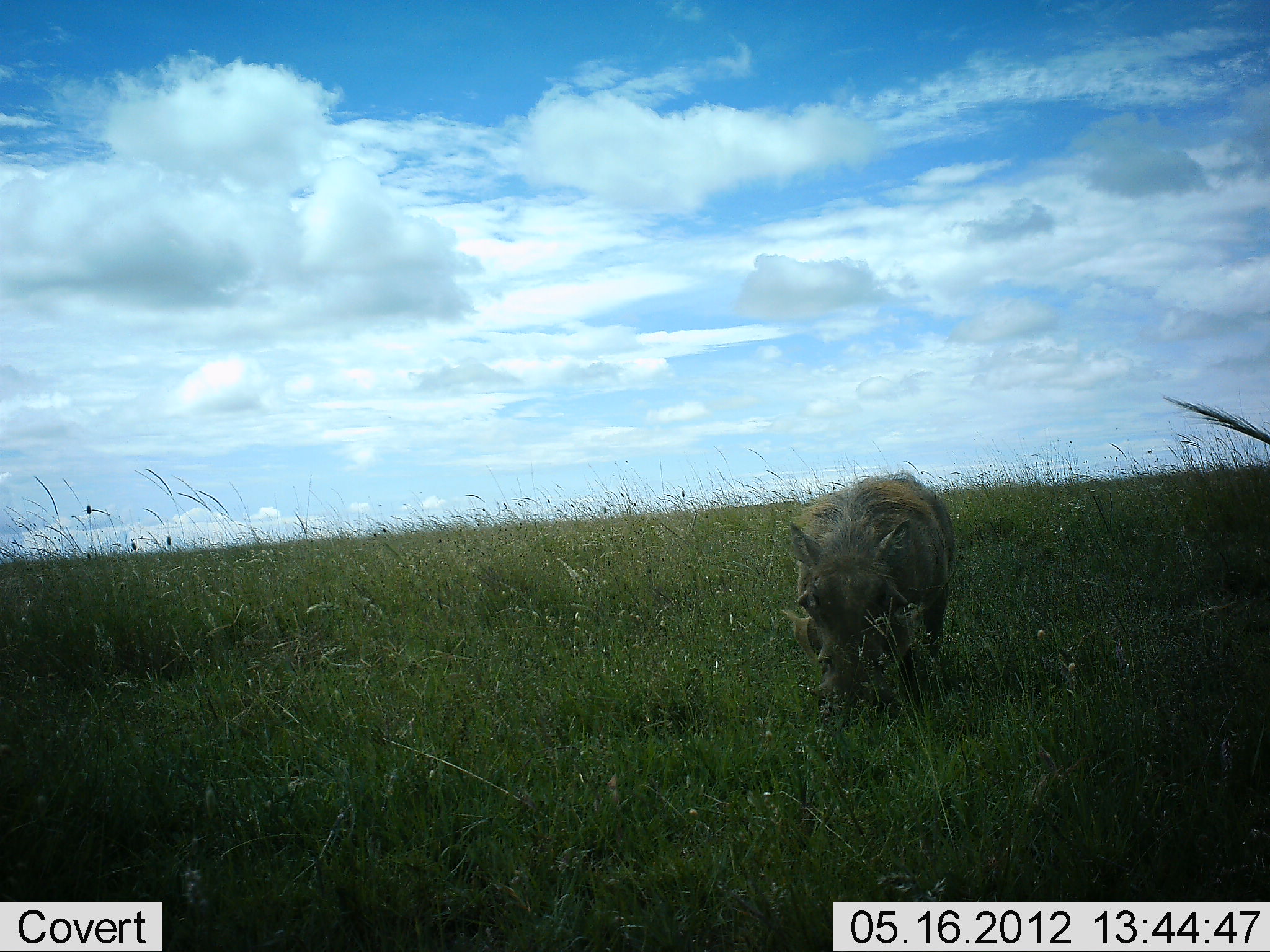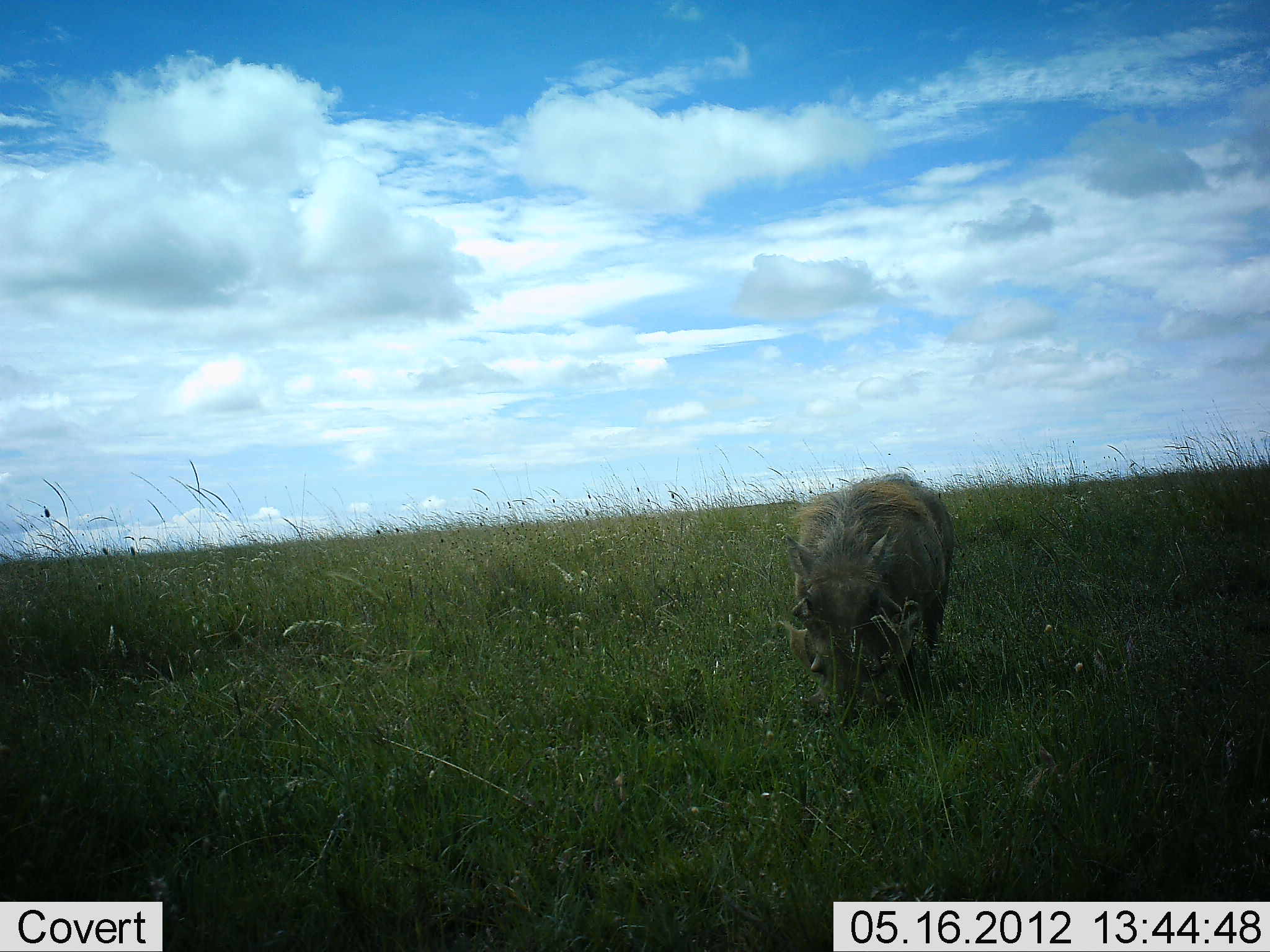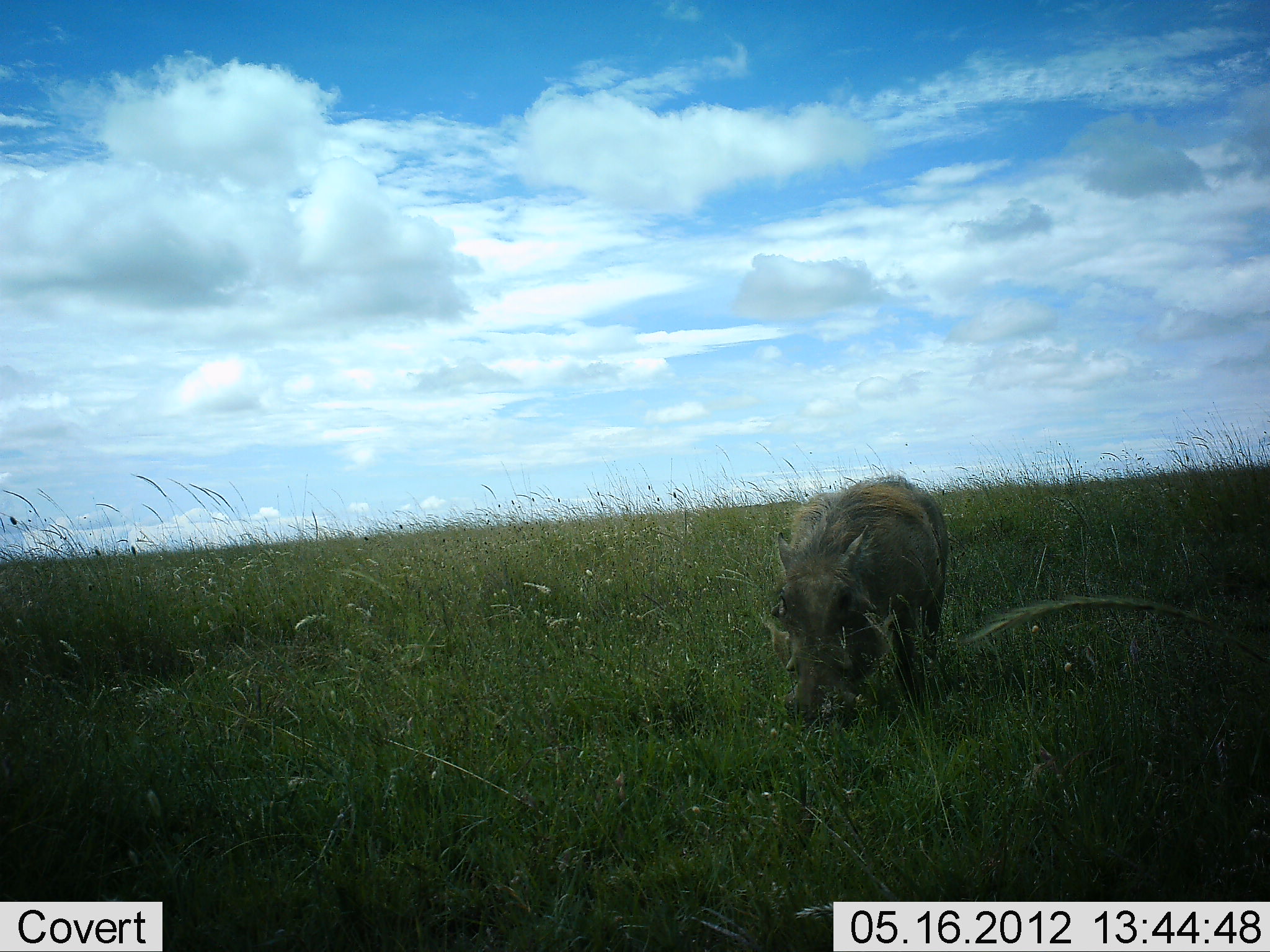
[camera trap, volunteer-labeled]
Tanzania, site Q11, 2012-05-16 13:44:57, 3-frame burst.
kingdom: Animalia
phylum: Chordata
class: Mammalia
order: Artiodactyla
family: Suidae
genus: Phacochoerus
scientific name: Phacochoerus africanus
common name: warthog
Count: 1.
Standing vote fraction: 30%.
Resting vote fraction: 0%.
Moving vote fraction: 20%.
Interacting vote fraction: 0%.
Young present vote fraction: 0%.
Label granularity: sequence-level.